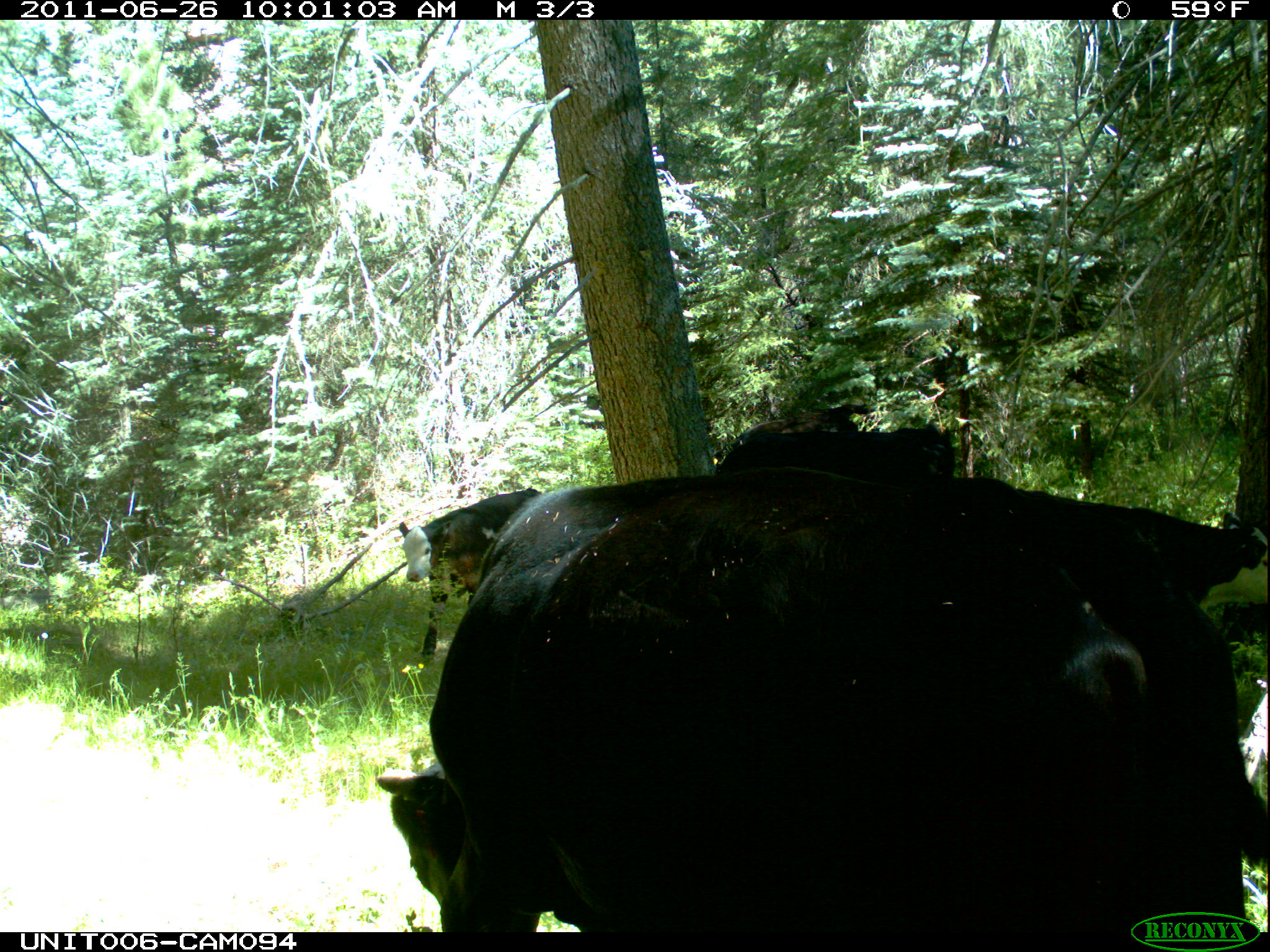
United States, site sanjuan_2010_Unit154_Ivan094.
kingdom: Animalia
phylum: Chordata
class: Mammalia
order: Artiodactyla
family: Bovidae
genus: Bos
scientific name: Bos taurus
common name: domestic cow